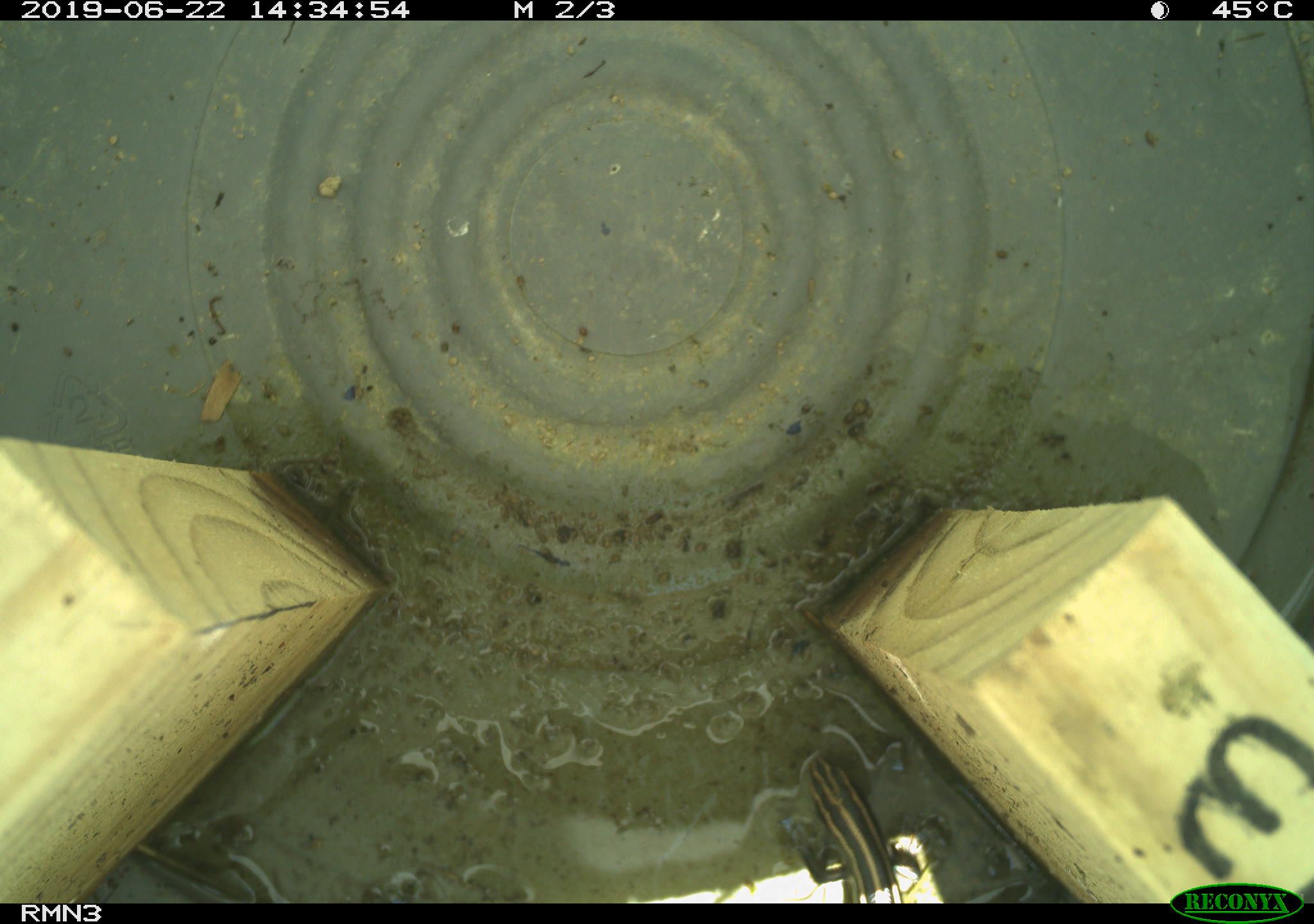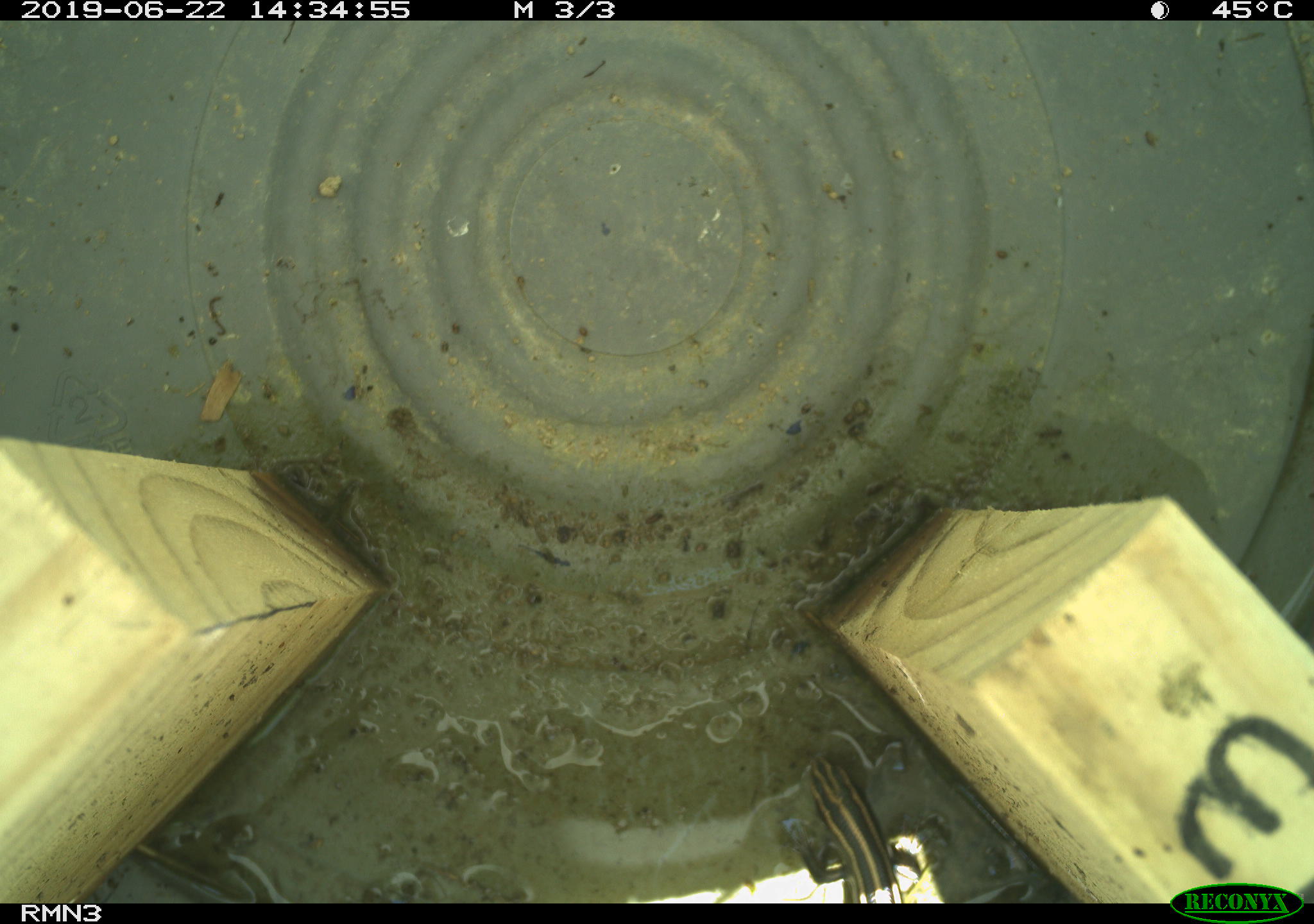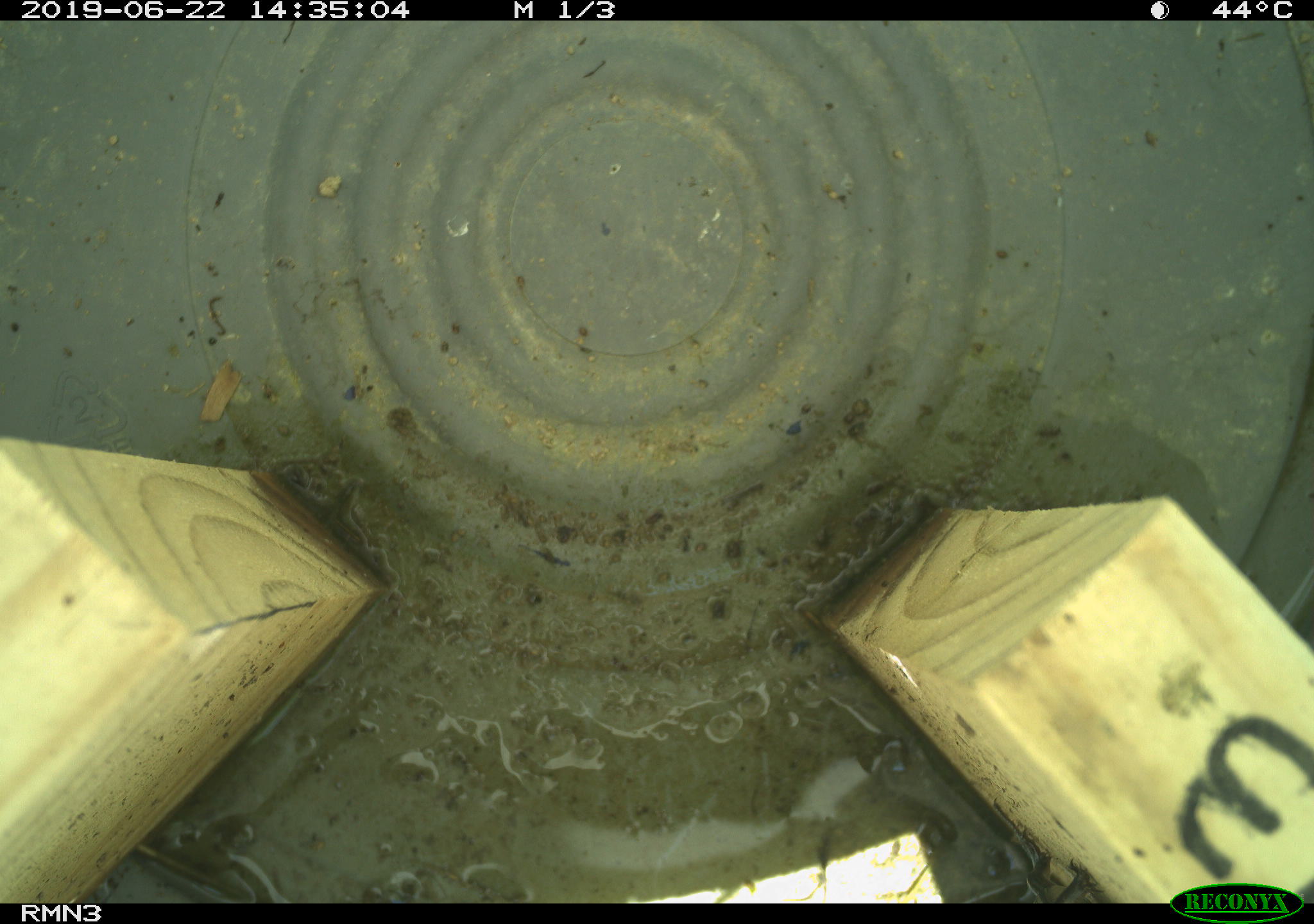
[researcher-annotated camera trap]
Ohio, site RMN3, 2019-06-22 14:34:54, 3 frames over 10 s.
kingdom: Animalia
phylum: Chordata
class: Reptilia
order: Squamata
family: Scincidae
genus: Plestiodon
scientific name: Plestiodon fasciatus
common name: common five-lined skink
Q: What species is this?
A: Common five-lined skink (Plestiodon fasciatus).